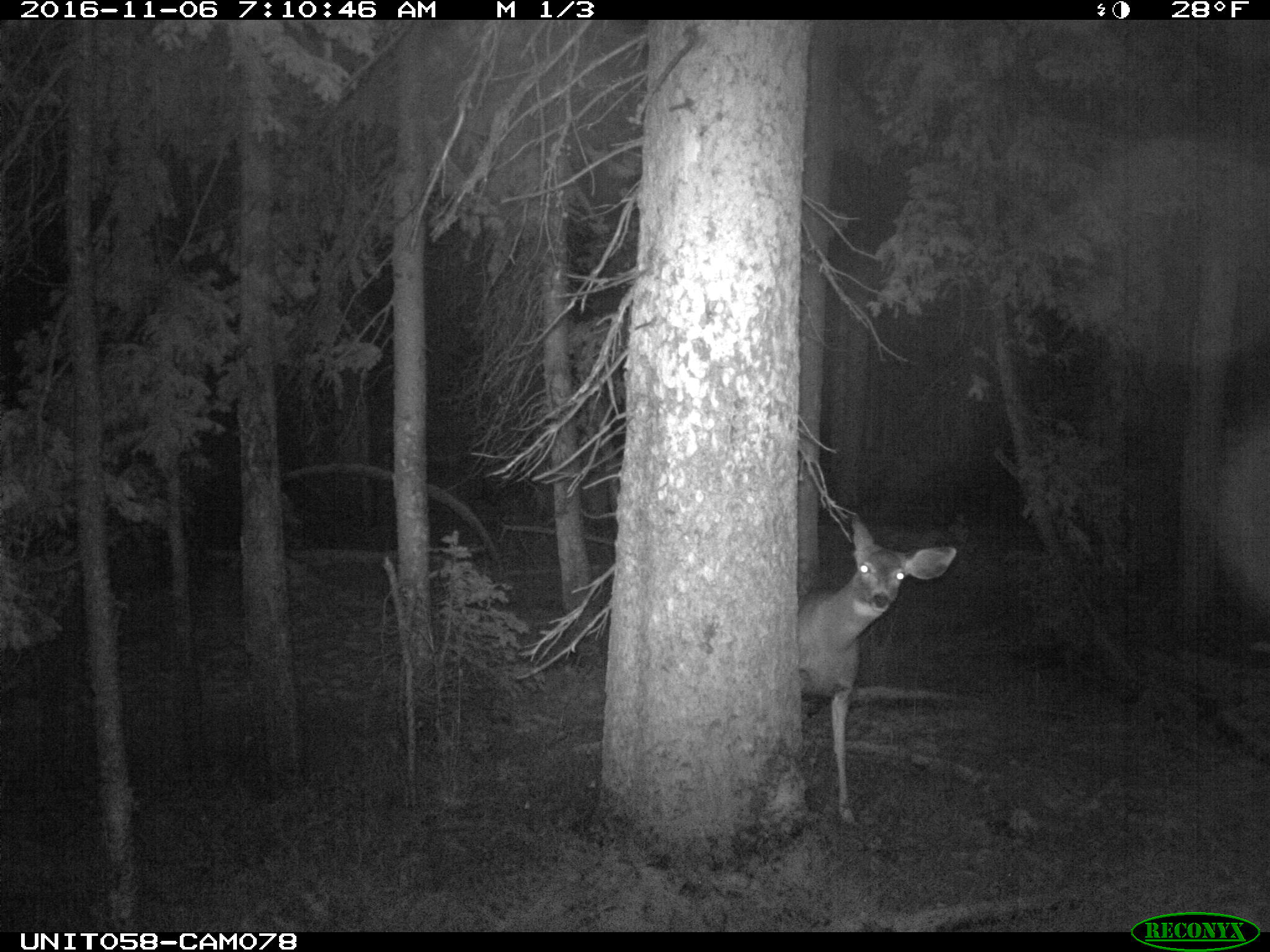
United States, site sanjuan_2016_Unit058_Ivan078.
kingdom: Animalia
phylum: Chordata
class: Mammalia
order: Artiodactyla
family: Cervidae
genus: Odocoileus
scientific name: Odocoileus hemionus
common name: mule deer